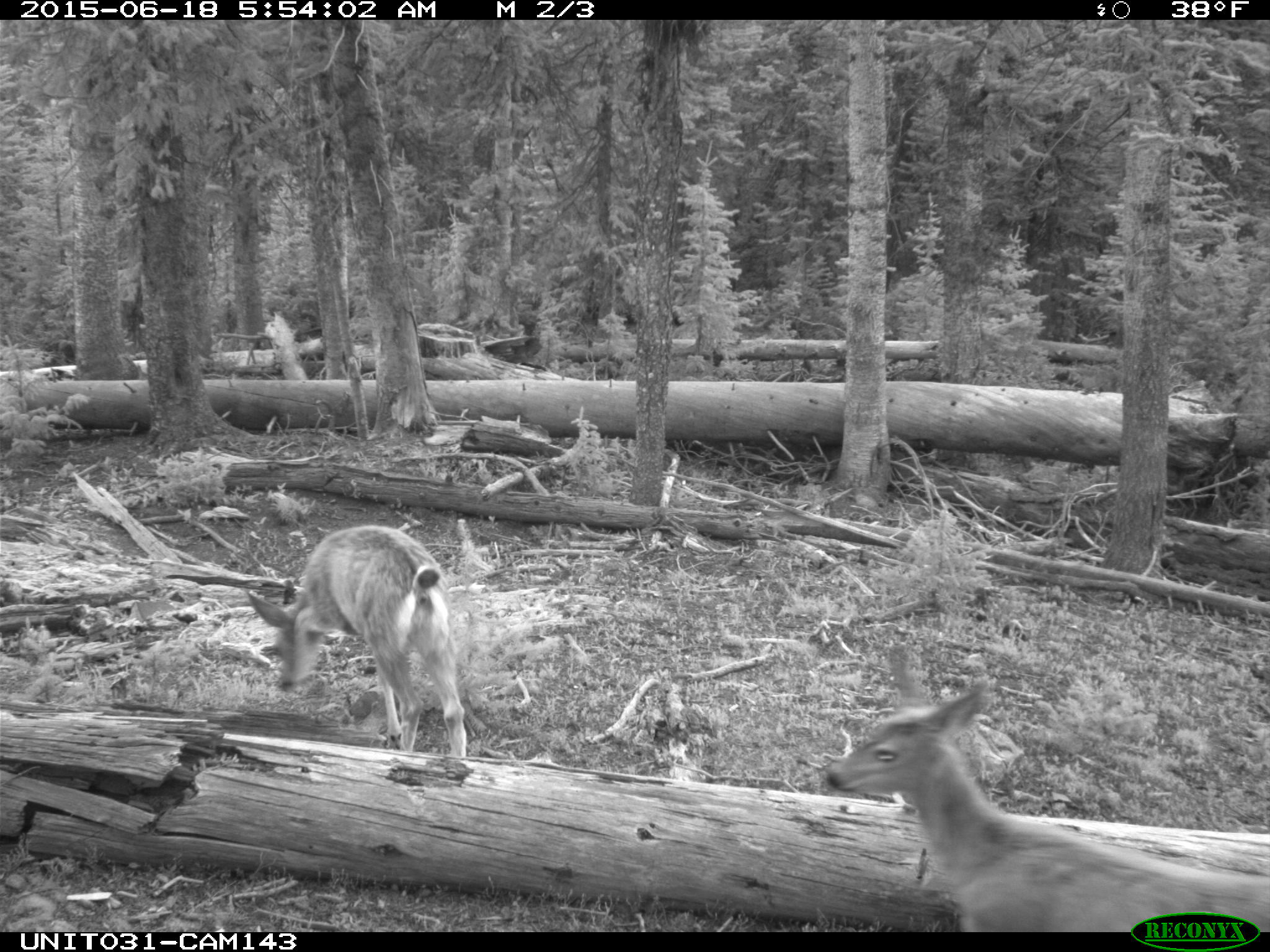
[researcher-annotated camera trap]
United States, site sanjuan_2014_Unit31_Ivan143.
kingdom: Animalia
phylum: Chordata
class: Mammalia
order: Artiodactyla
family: Cervidae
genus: Odocoileus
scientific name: Odocoileus hemionus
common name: mule deer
Odocoileus hemionus (mule deer).